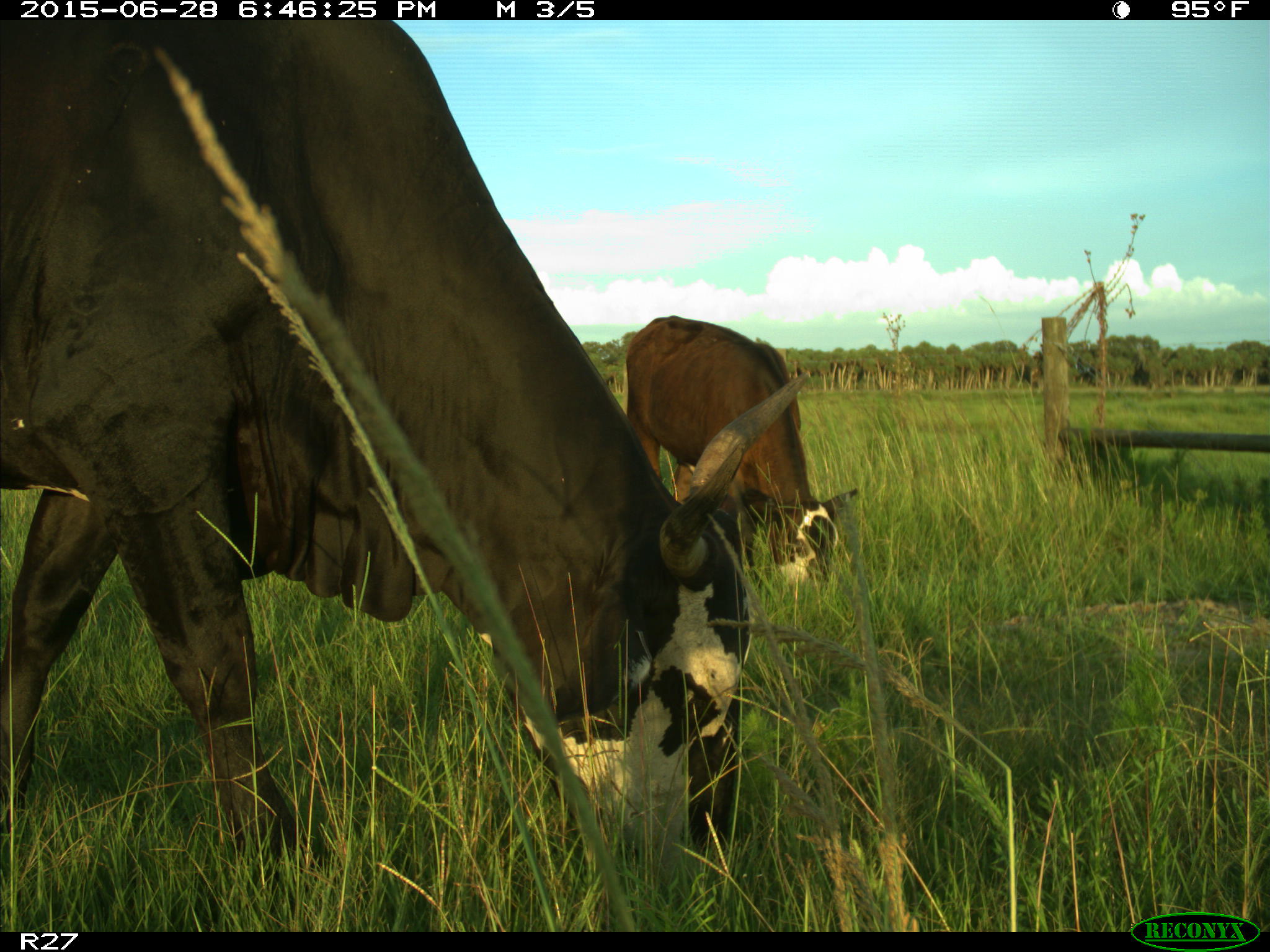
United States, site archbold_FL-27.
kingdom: Animalia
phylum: Chordata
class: Mammalia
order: Artiodactyla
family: Bovidae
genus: Bos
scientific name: Bos taurus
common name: domestic cow